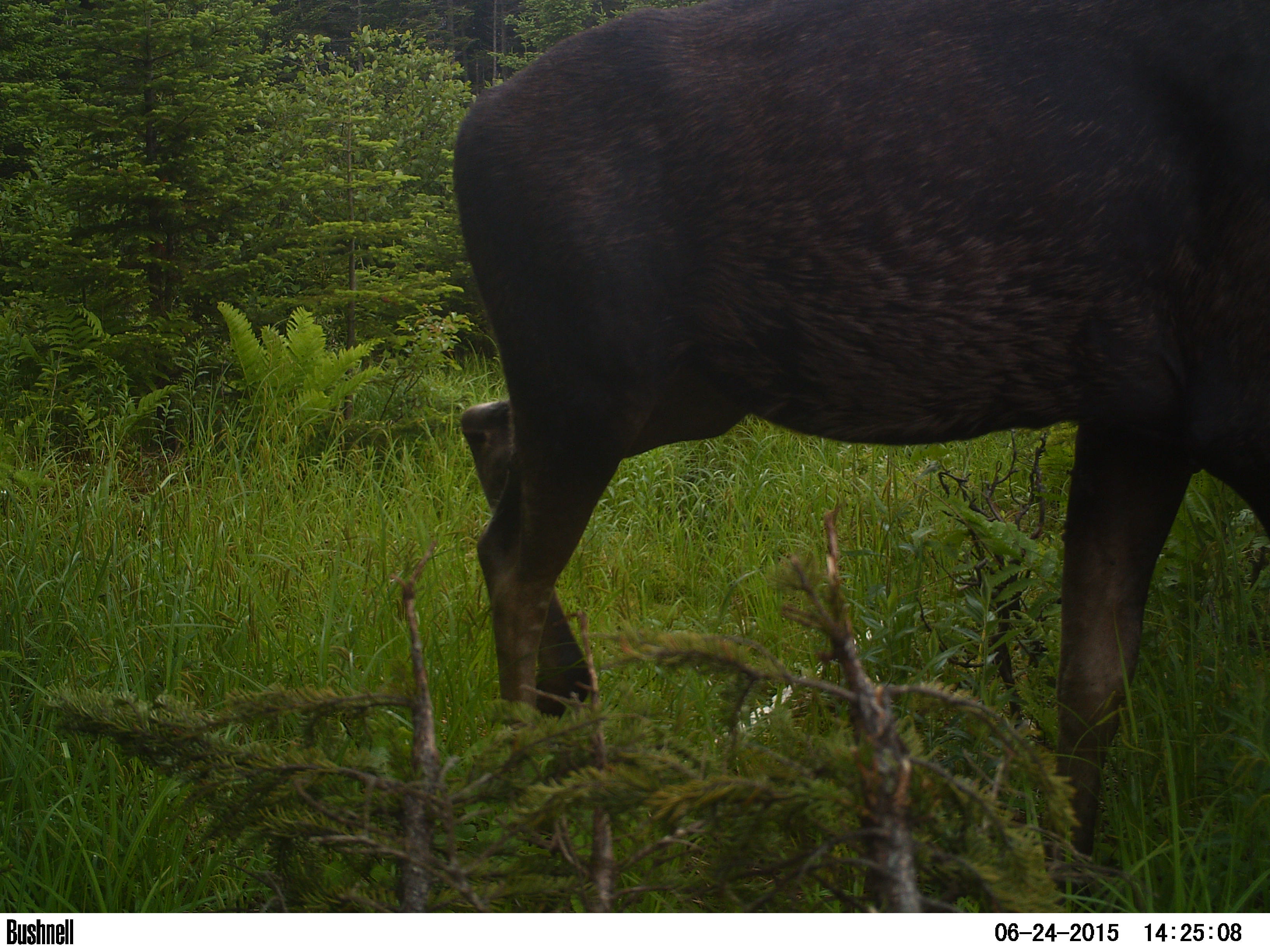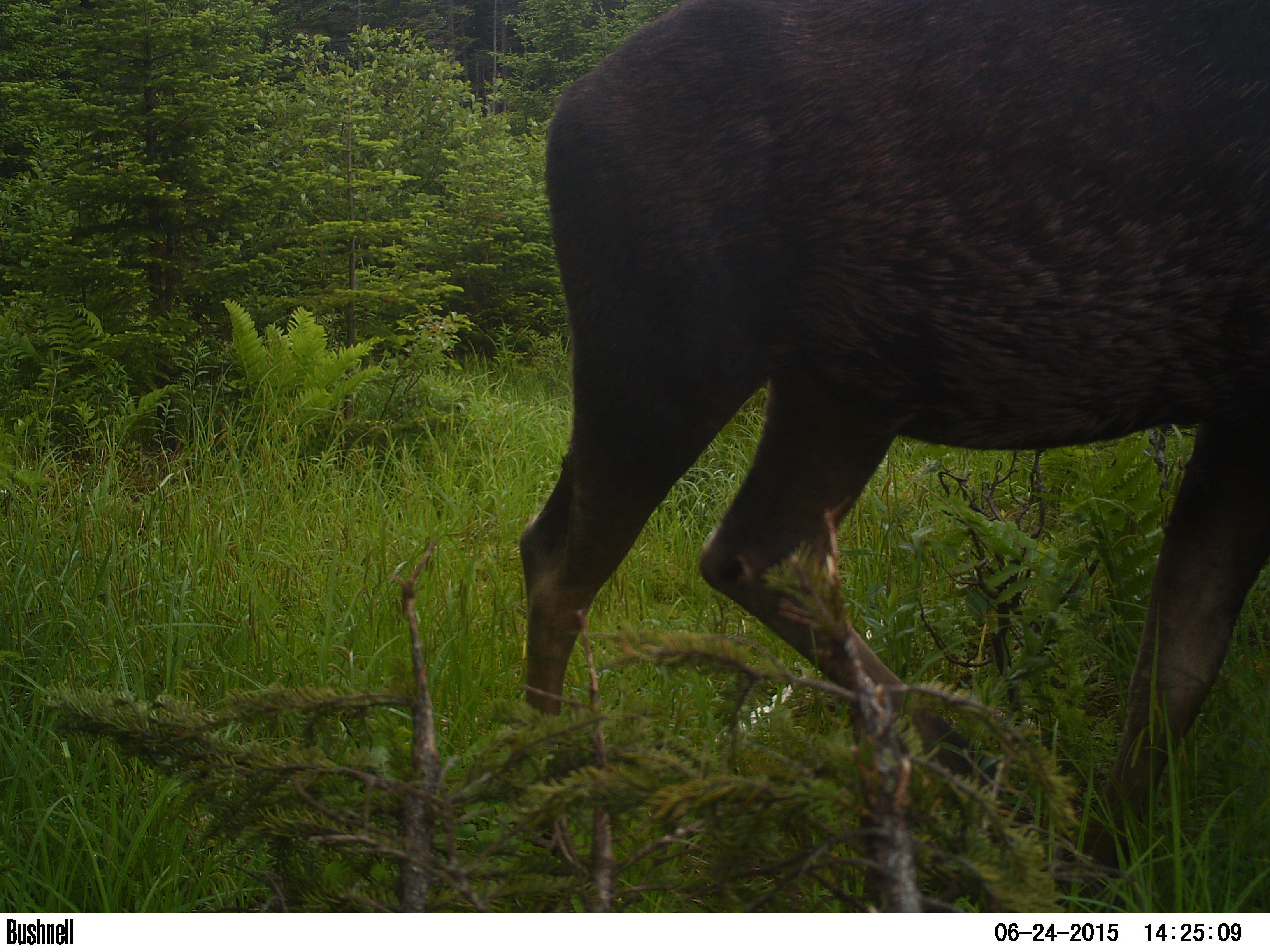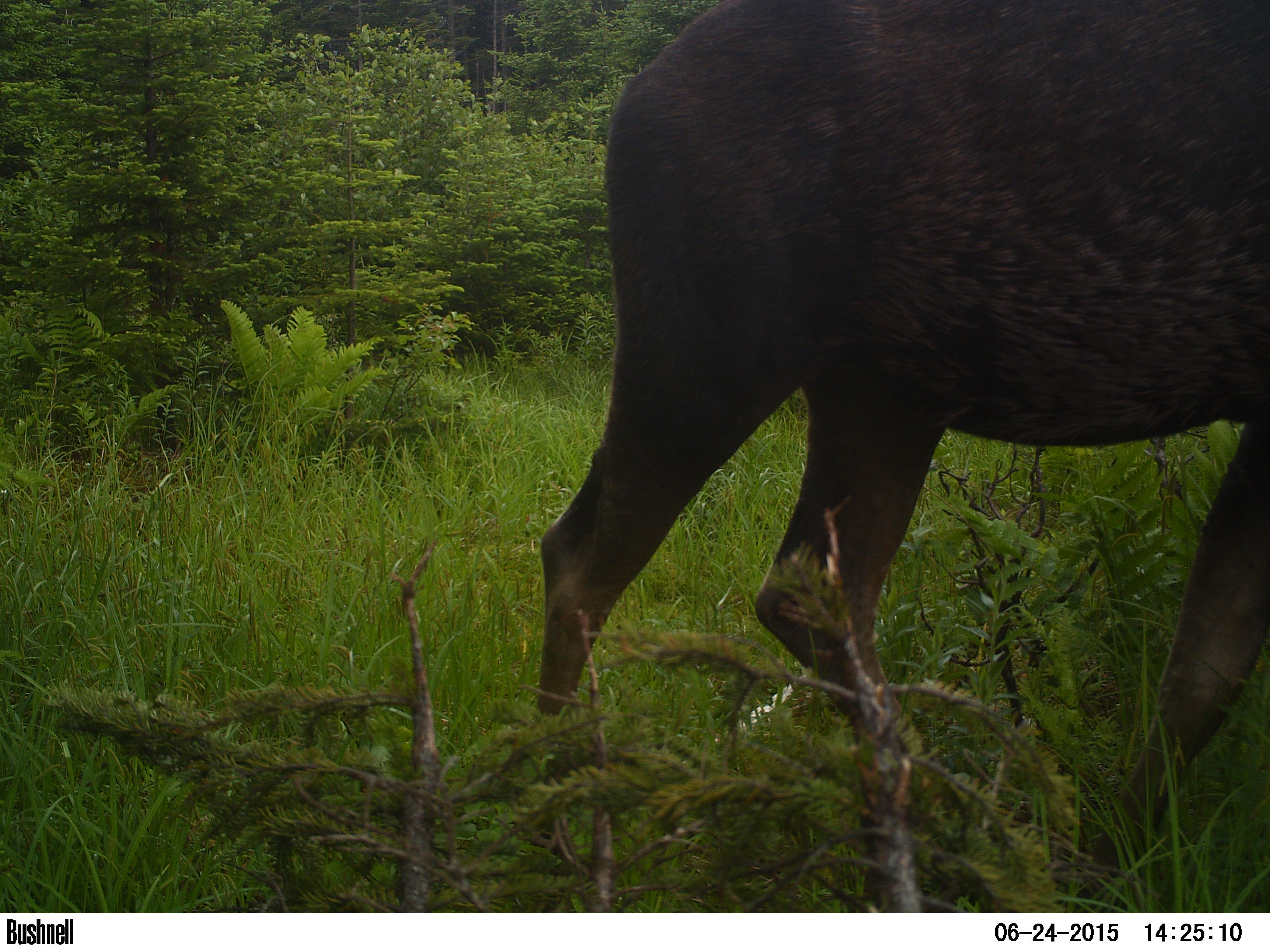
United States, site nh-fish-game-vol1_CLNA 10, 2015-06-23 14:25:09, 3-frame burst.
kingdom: Animalia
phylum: Chordata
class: Mammalia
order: Artiodactyla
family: Cervidae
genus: Alces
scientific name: Alces alces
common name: moose